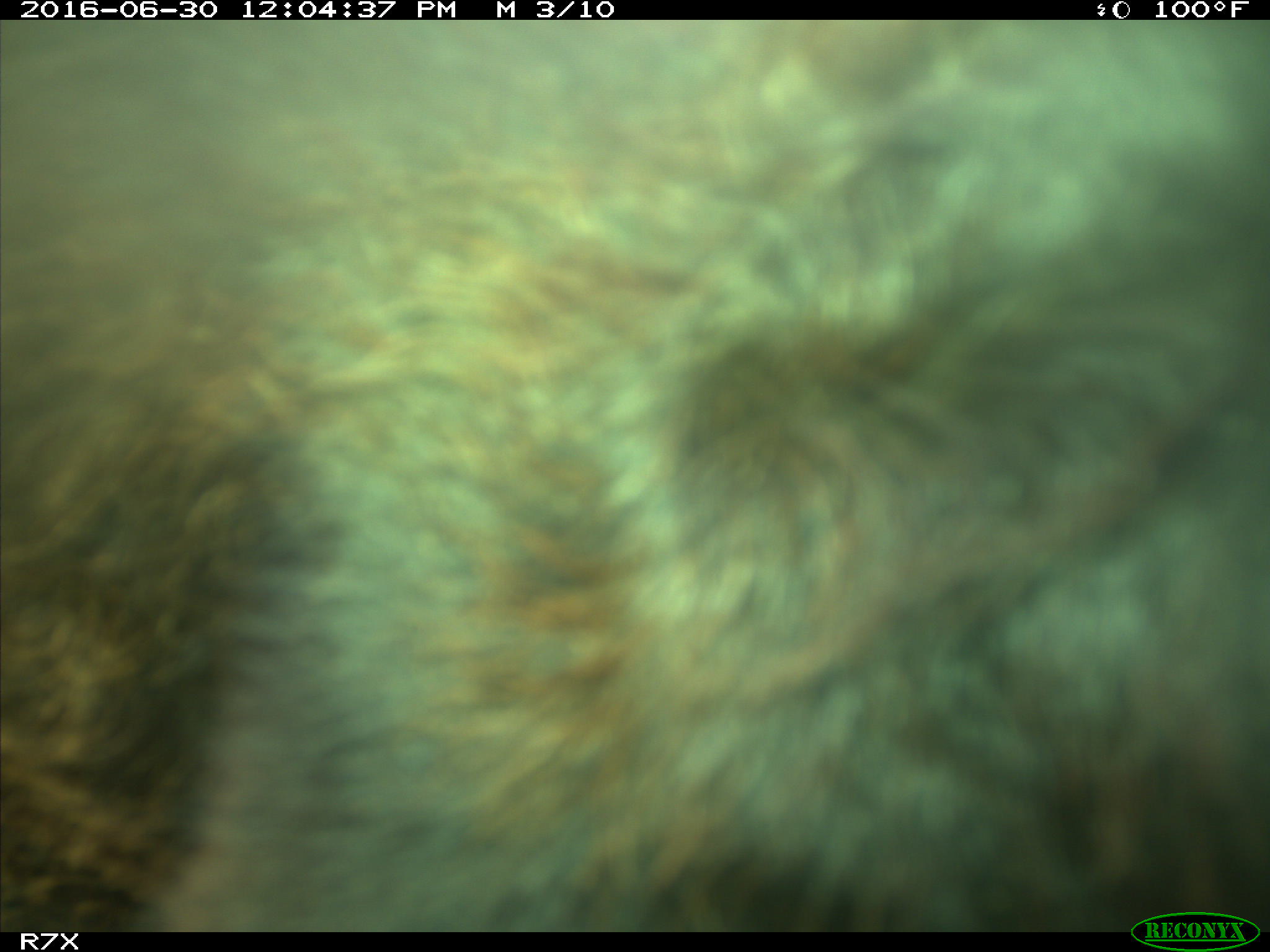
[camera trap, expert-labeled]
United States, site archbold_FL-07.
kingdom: Animalia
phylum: Chordata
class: Mammalia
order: Artiodactyla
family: Bovidae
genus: Bos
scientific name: Bos taurus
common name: domestic cow